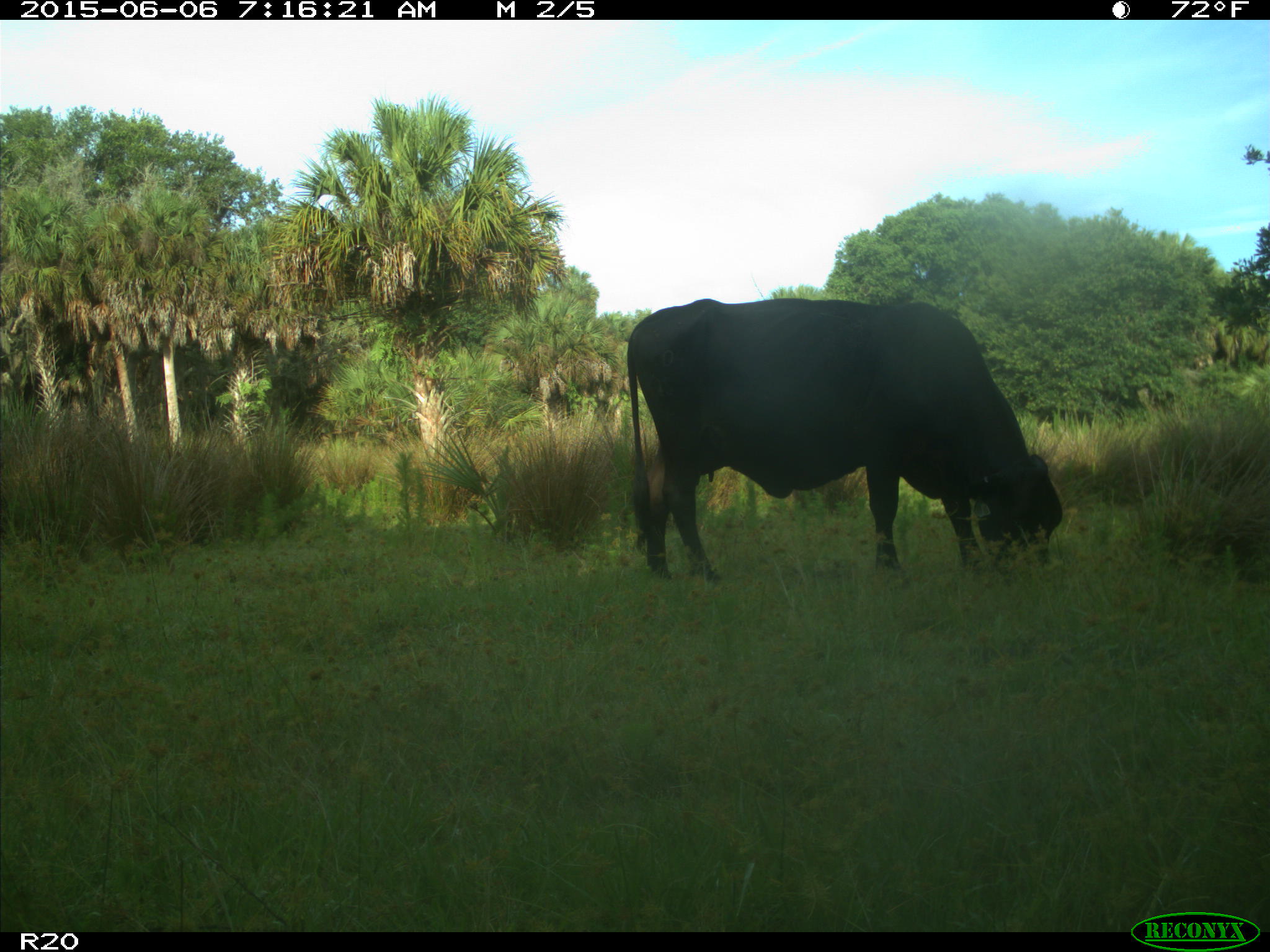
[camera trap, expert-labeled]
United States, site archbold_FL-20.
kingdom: Animalia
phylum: Chordata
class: Mammalia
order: Artiodactyla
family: Bovidae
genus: Bos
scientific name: Bos taurus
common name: domestic cow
Bos taurus (domestic cow).